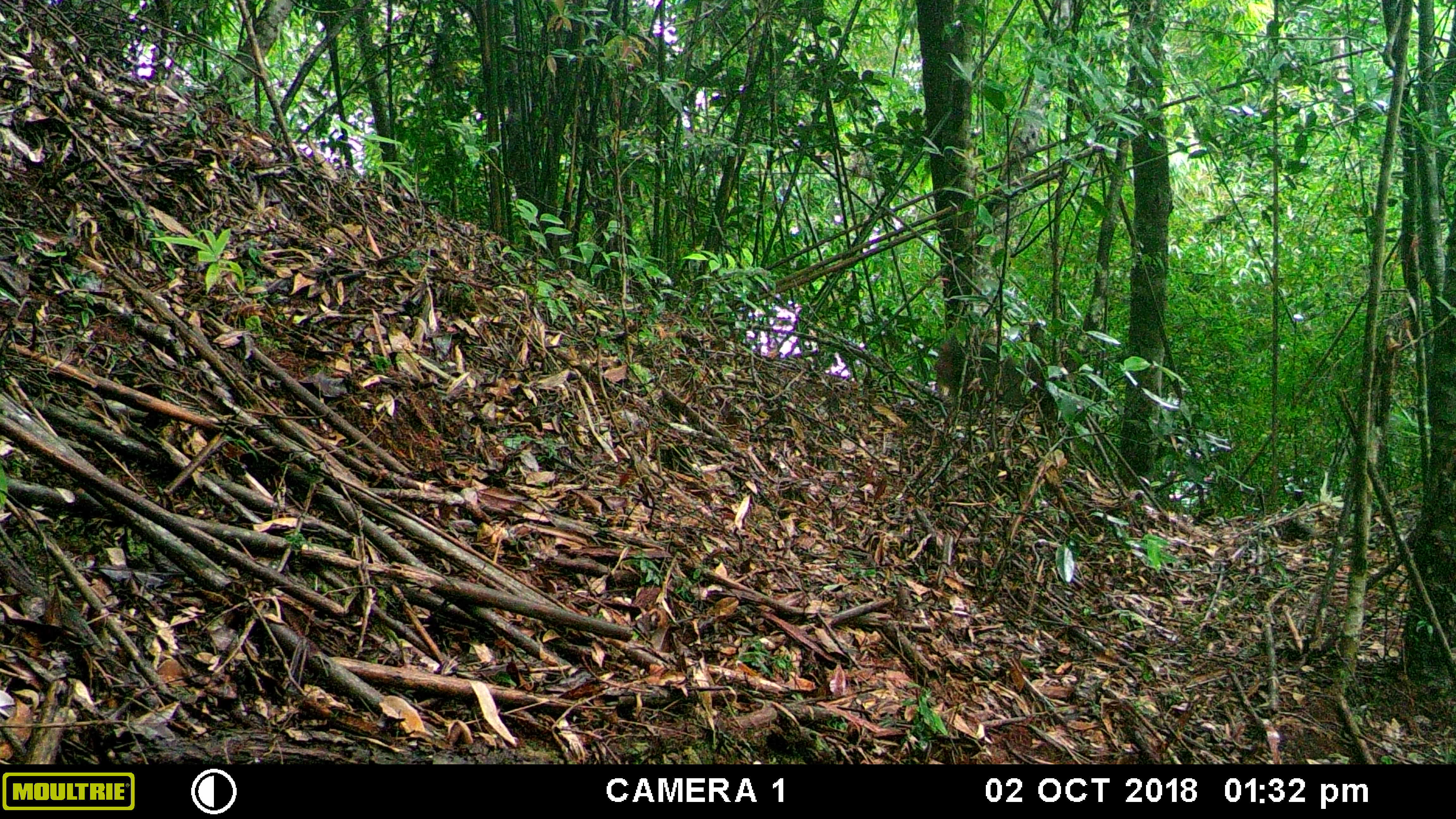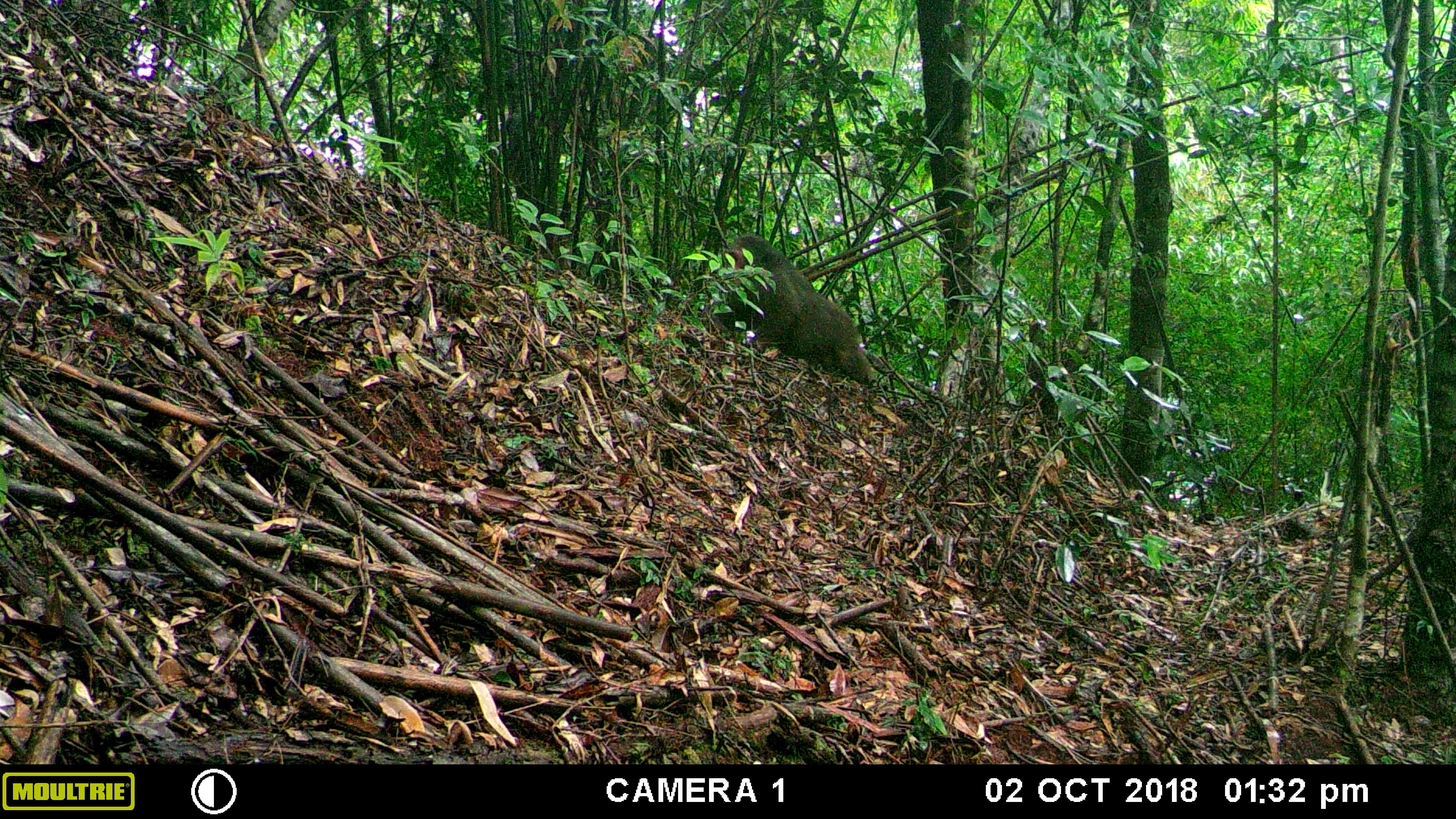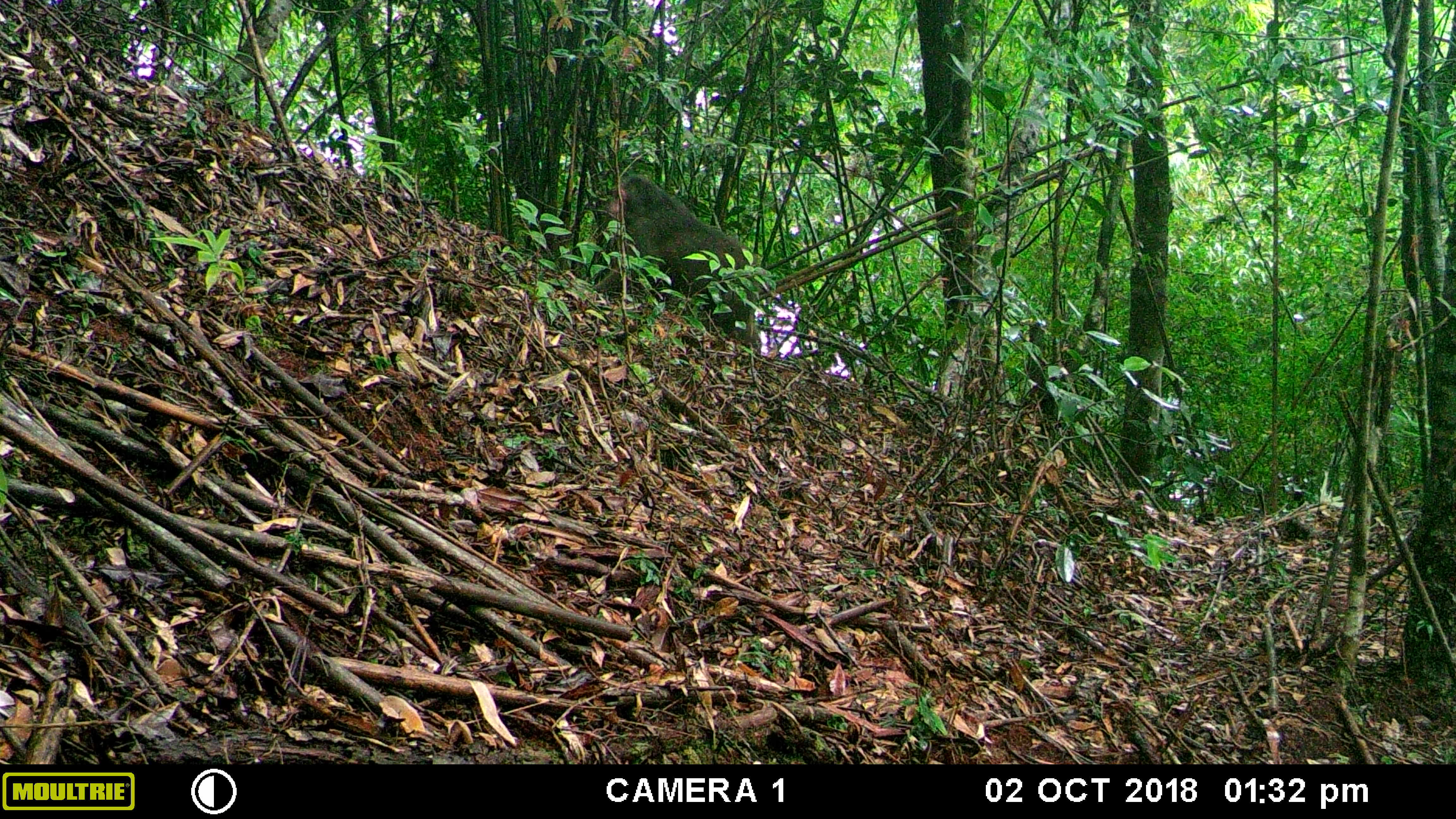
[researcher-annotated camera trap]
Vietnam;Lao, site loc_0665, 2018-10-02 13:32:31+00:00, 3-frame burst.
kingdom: Animalia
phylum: Chordata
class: Mammalia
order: Primates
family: Cercopithecidae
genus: Macaca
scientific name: Macaca arctoides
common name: stump-tailed macaque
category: stump tailed macaque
Stump tailed macaque (stump-tailed macaque) (Macaca arctoides). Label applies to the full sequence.